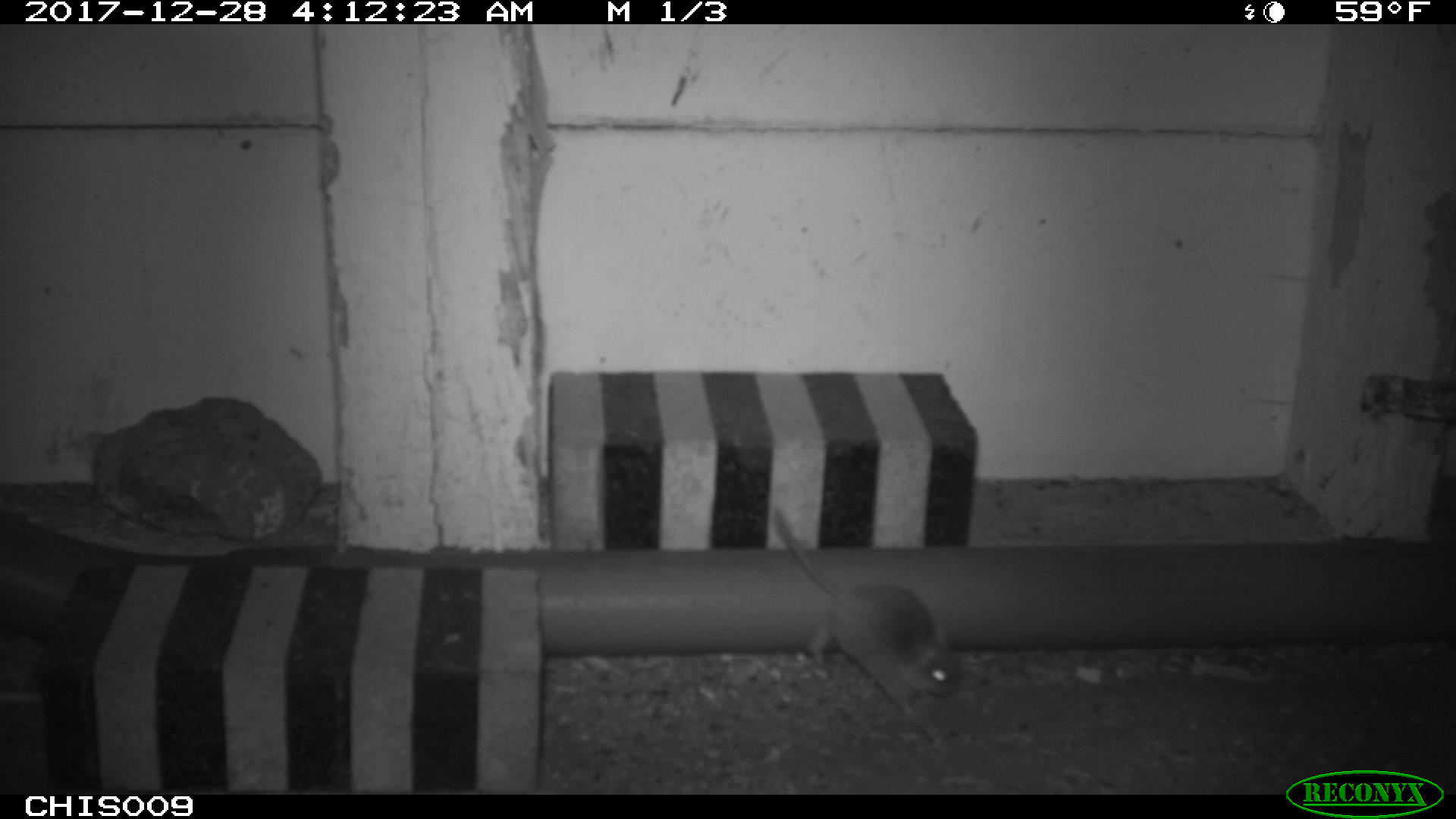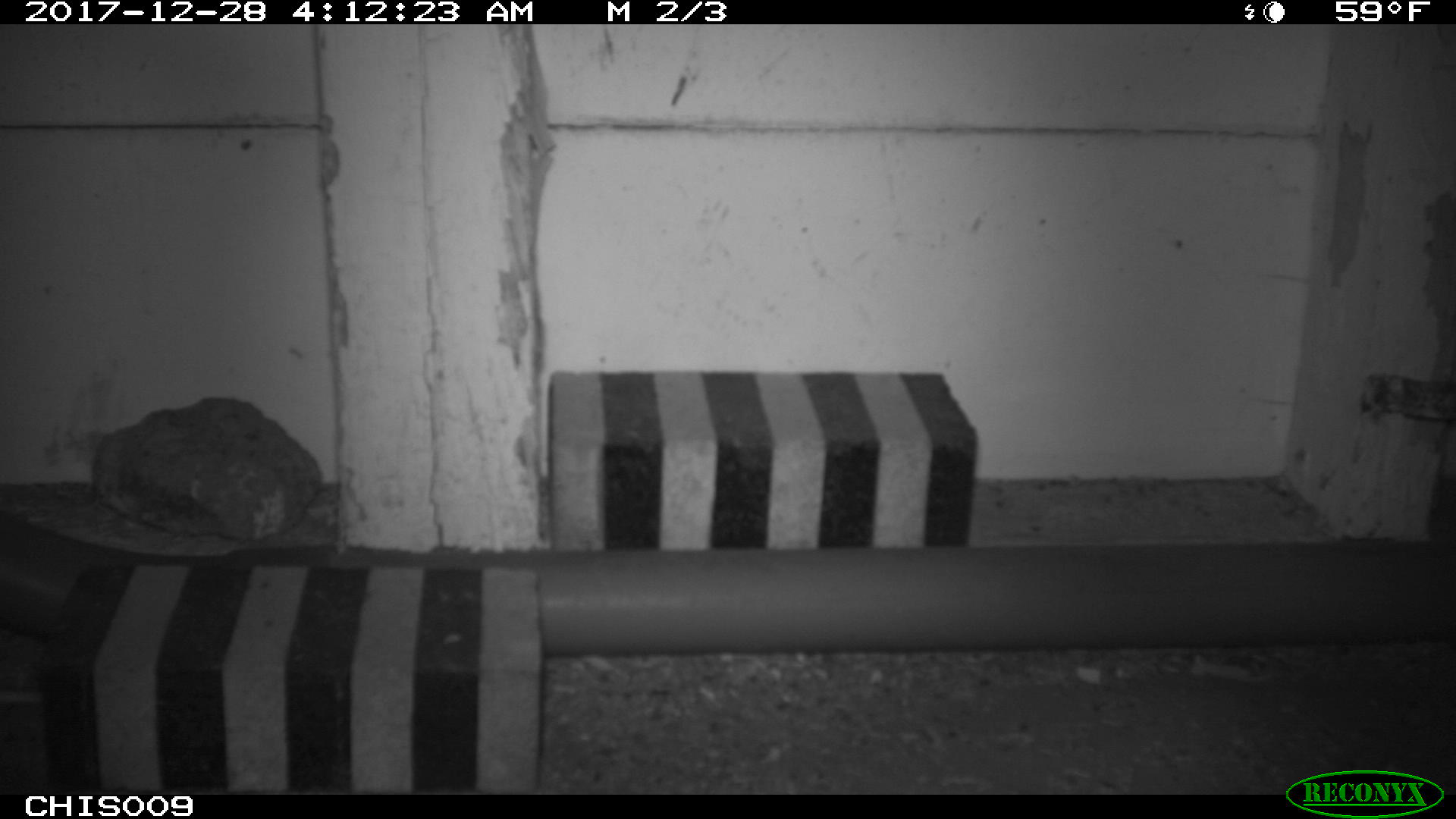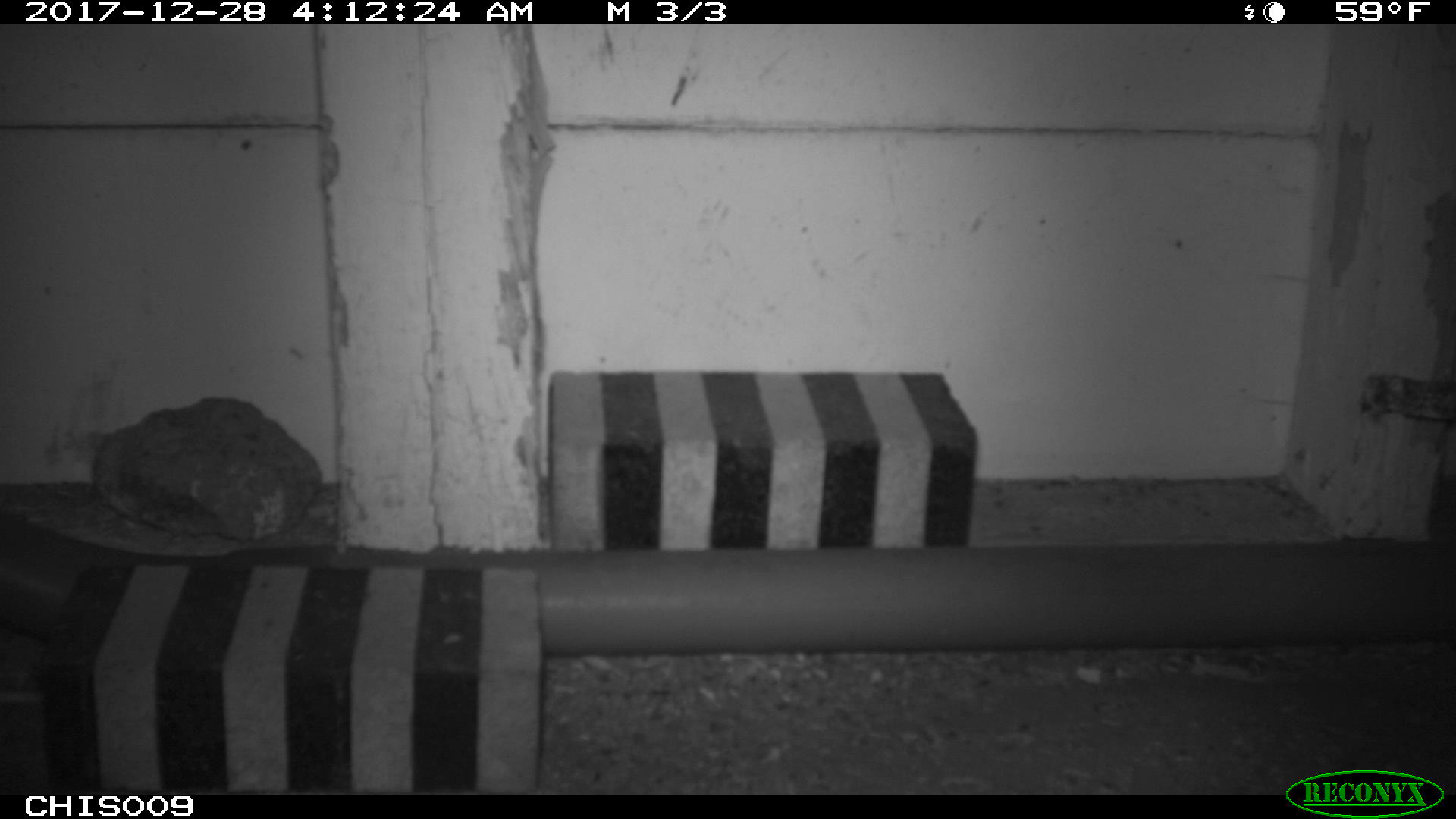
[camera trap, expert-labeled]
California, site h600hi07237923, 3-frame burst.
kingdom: Animalia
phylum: Chordata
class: Mammalia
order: Rodentia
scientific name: Rodentia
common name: rodent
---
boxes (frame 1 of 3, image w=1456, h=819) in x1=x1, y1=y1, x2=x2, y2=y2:
rodent: x1=773, y1=509, x2=957, y2=714